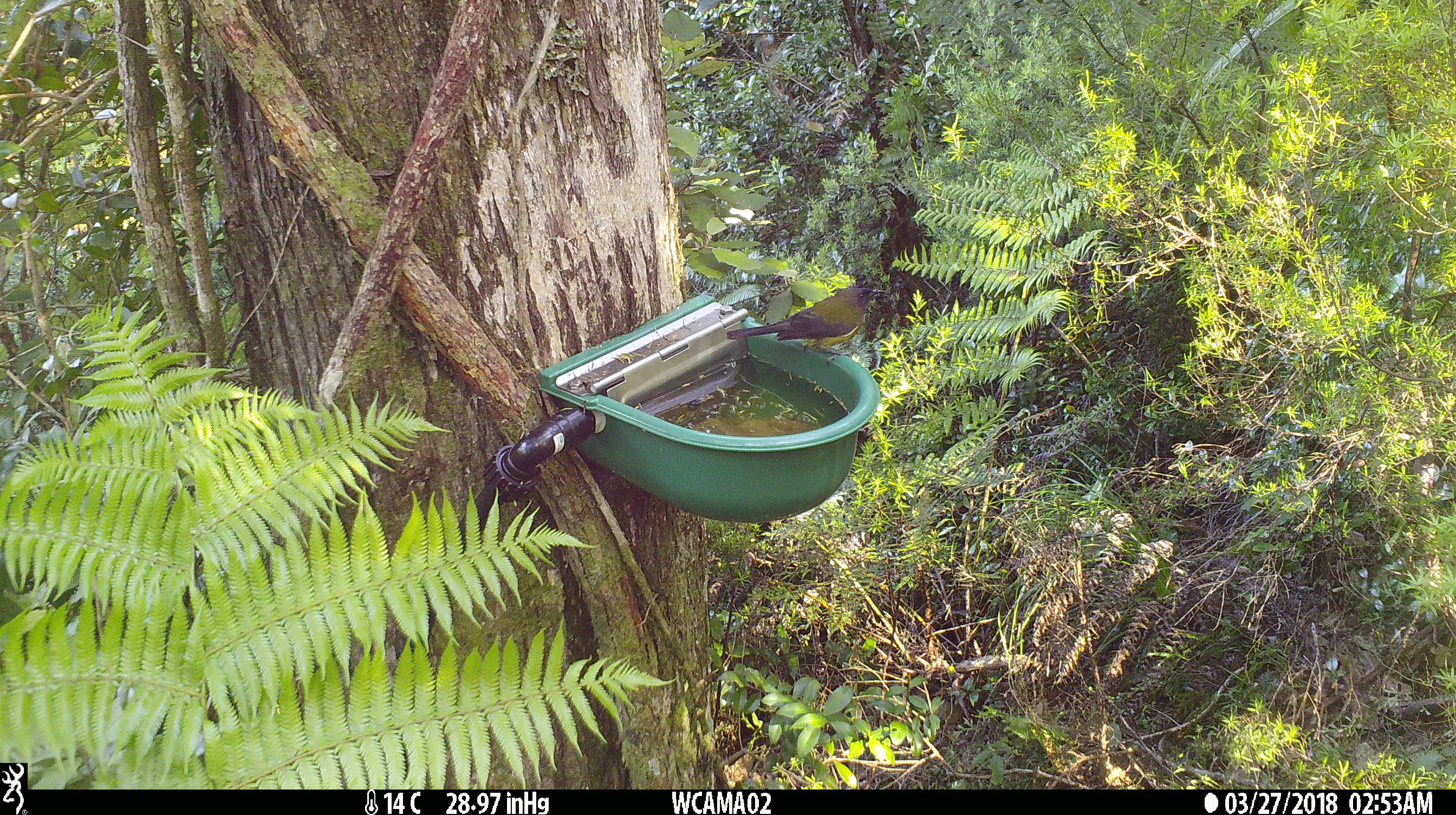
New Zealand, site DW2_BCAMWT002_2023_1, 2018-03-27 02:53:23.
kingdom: Animalia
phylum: Chordata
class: Aves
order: Passeriformes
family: Meliphagidae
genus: Anthornis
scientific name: Anthornis melanura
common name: new zealand bellbird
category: bellbird